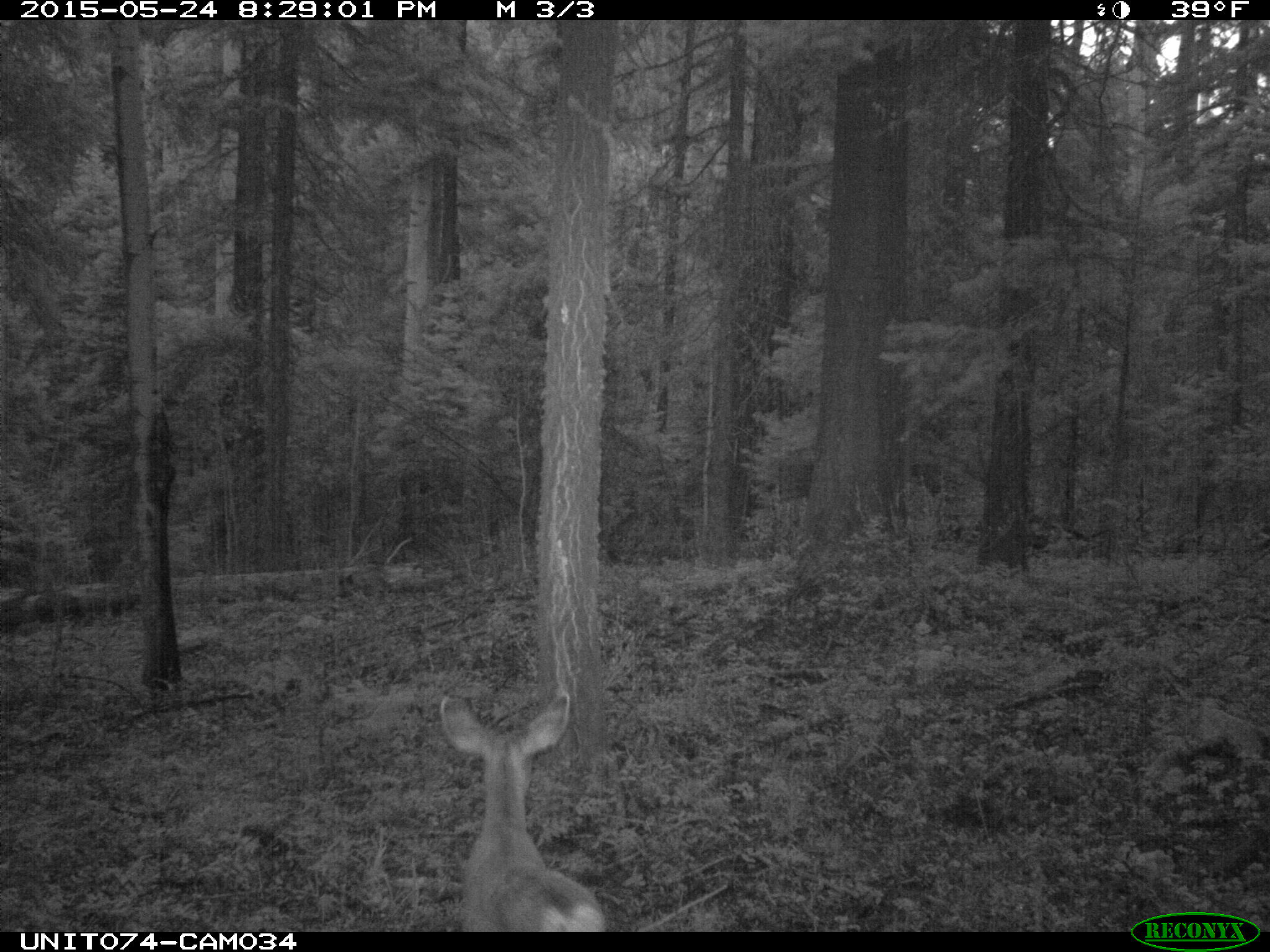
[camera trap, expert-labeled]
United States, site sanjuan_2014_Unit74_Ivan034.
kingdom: Animalia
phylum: Chordata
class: Mammalia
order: Artiodactyla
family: Cervidae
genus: Odocoileus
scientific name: Odocoileus hemionus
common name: mule deer